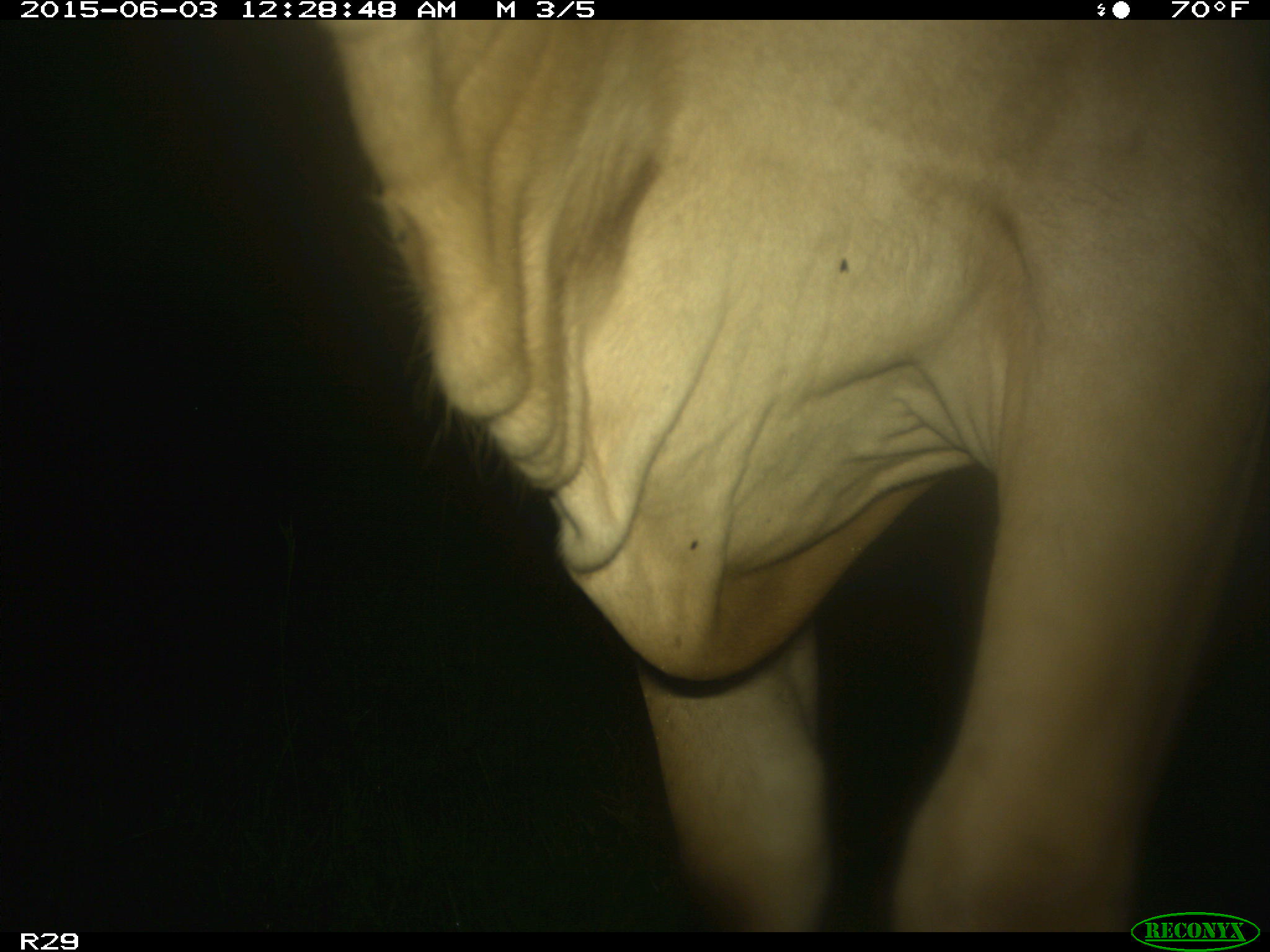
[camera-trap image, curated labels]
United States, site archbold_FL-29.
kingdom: Animalia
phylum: Chordata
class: Mammalia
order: Artiodactyla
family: Bovidae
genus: Bos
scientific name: Bos taurus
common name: domestic cow